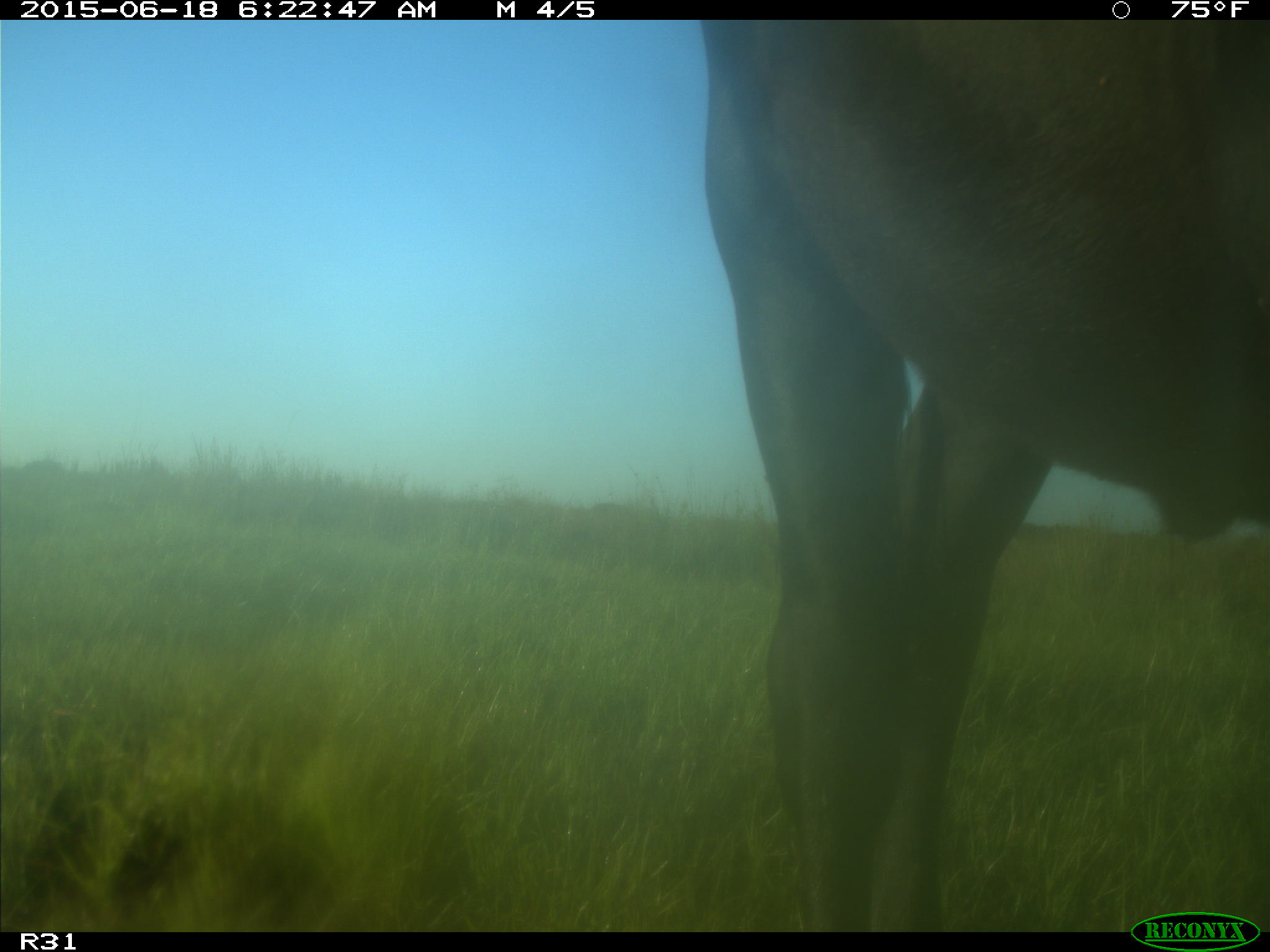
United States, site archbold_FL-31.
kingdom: Animalia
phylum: Chordata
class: Mammalia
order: Artiodactyla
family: Bovidae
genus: Bos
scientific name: Bos taurus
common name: domestic cow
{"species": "Bos taurus (domestic cow)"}